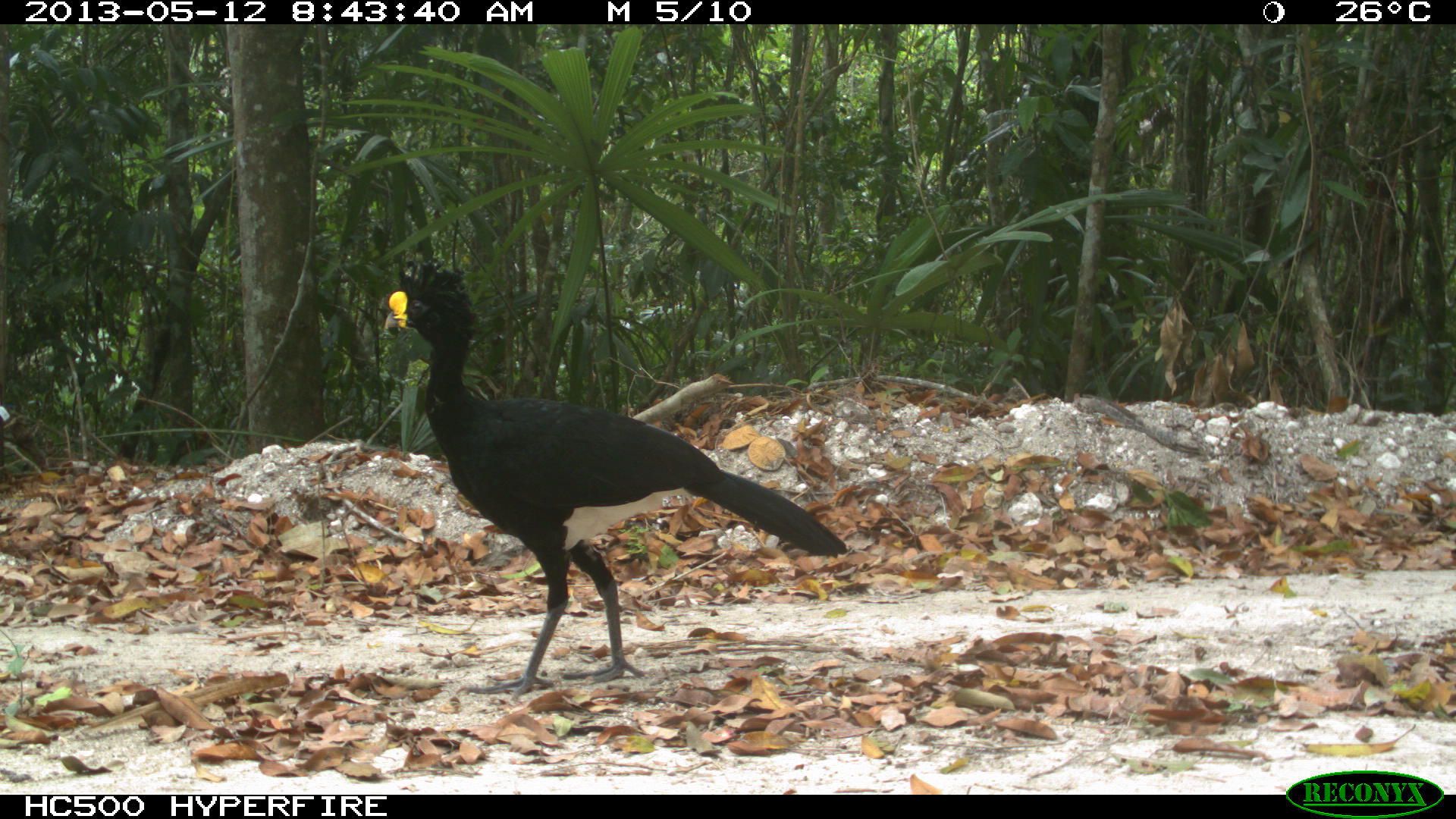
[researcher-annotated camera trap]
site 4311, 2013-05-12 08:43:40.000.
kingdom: Animalia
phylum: Chordata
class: Aves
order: Galliformes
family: Cracidae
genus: Crax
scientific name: Crax rubra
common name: great curassow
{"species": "Crax rubra (great curassow)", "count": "1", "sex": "male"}